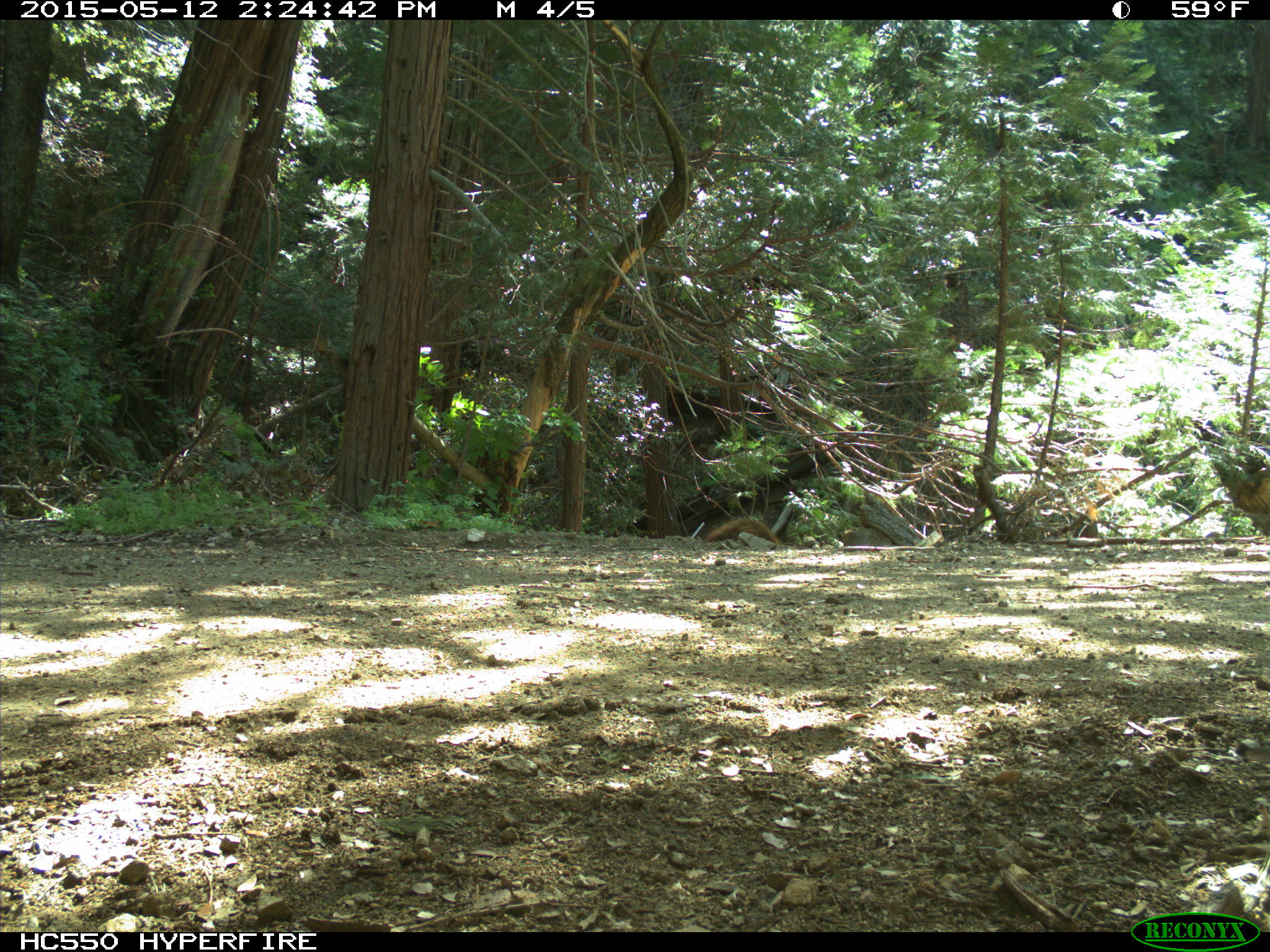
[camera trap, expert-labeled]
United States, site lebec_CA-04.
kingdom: Animalia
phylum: Chordata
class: Mammalia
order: Carnivora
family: Ursidae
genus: Ursus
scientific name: Ursus americanus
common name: american black bear